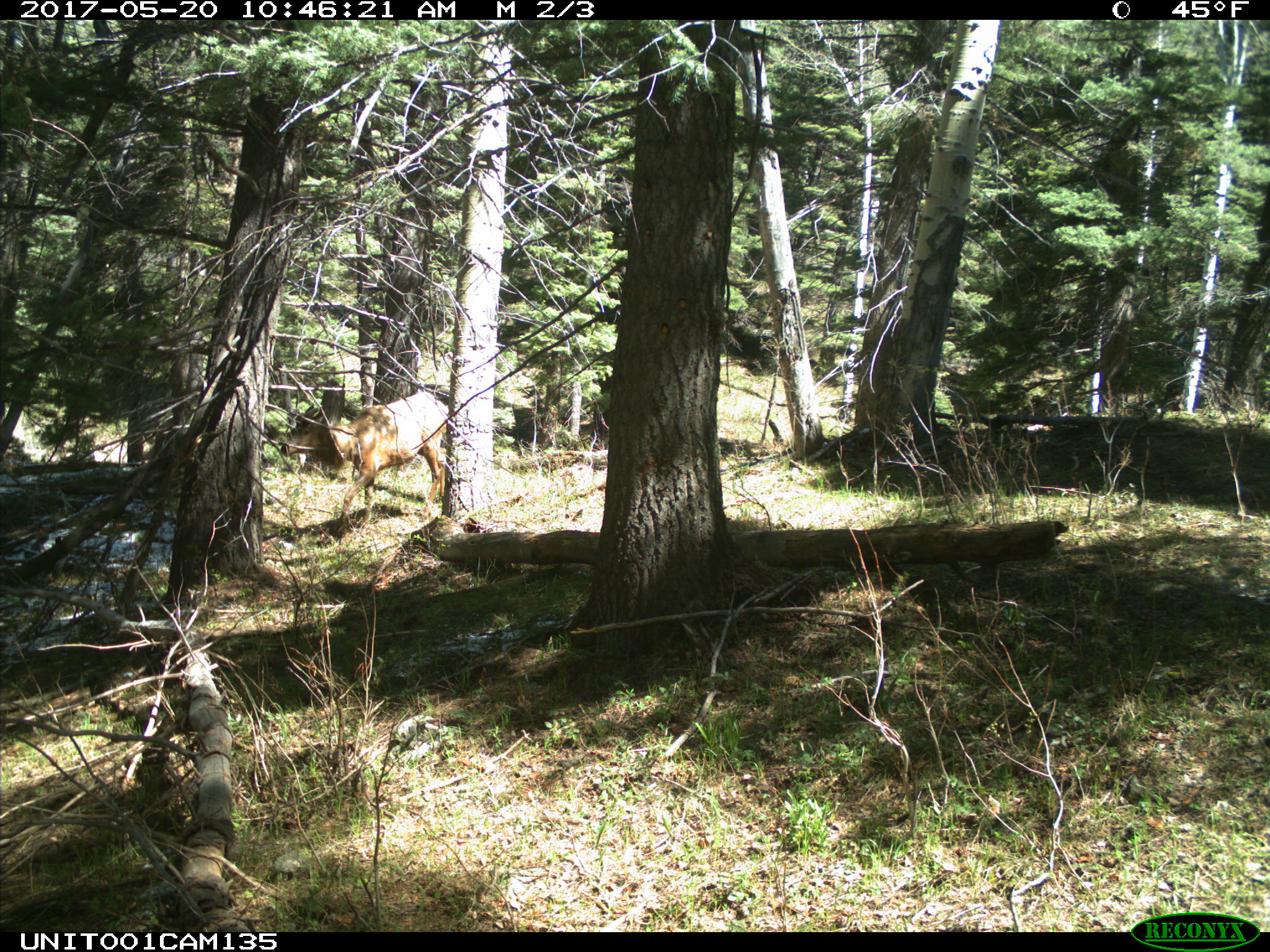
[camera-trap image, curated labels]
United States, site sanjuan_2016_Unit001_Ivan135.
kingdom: Animalia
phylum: Chordata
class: Mammalia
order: Artiodactyla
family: Cervidae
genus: Cervus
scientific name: Cervus elaphus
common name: red deer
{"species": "Cervus elaphus (red deer)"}